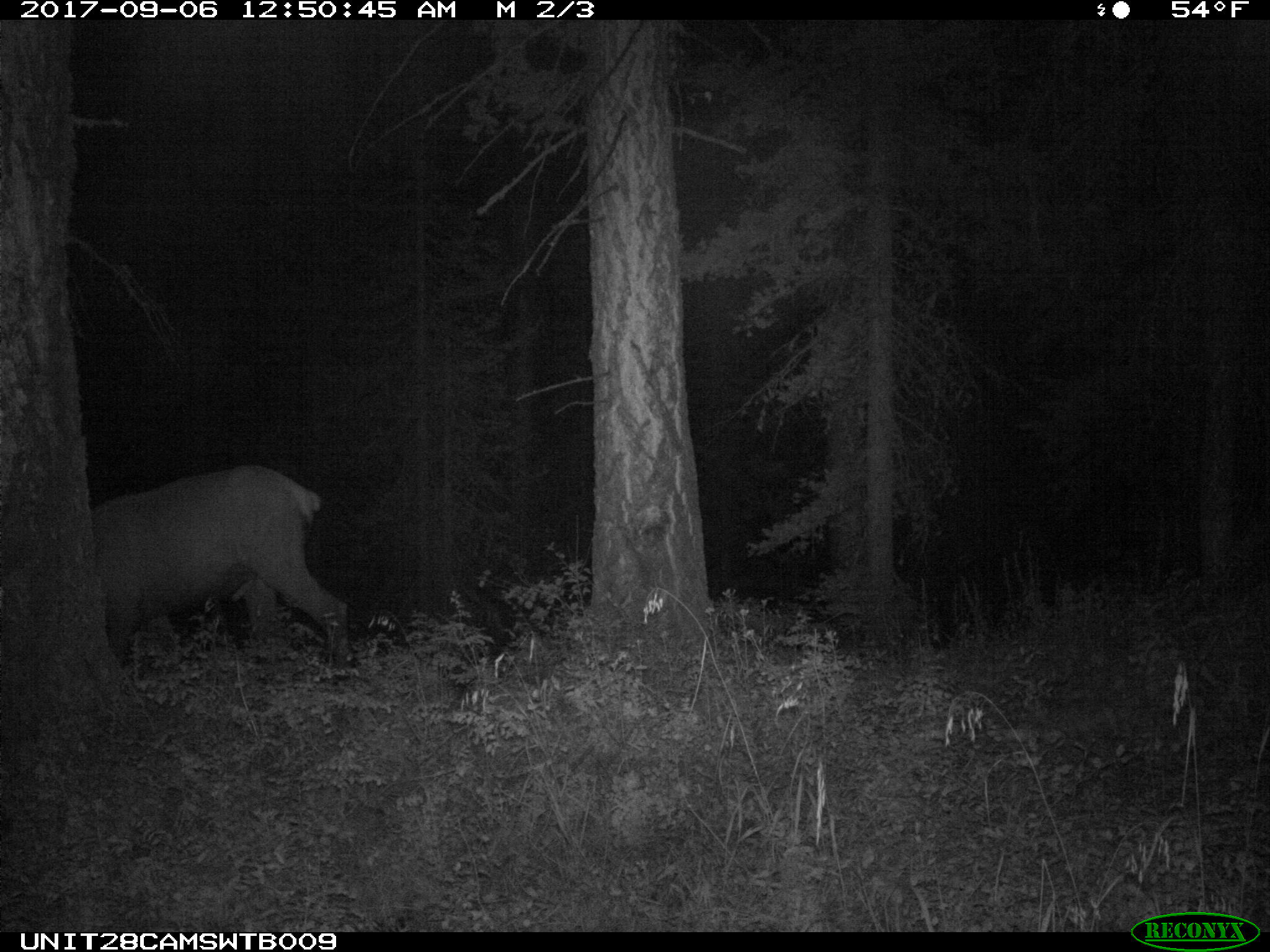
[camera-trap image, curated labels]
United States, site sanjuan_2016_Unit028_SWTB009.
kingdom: Animalia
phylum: Chordata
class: Mammalia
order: Artiodactyla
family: Cervidae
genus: Cervus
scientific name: Cervus elaphus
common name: red deer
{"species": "Cervus elaphus (red deer)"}